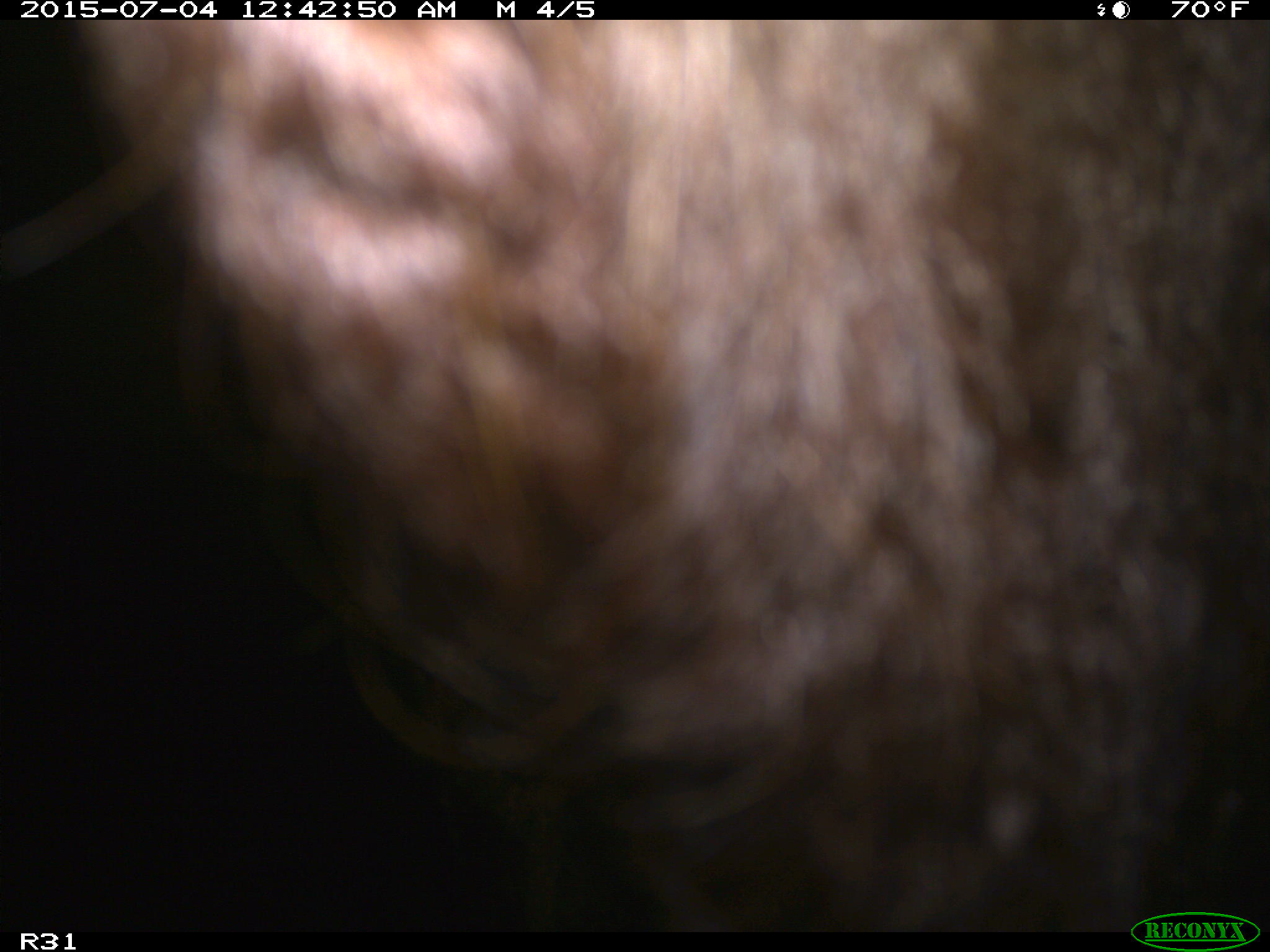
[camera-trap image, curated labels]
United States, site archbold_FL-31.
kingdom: Animalia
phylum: Chordata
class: Mammalia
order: Artiodactyla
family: Bovidae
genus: Bos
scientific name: Bos taurus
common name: domestic cow